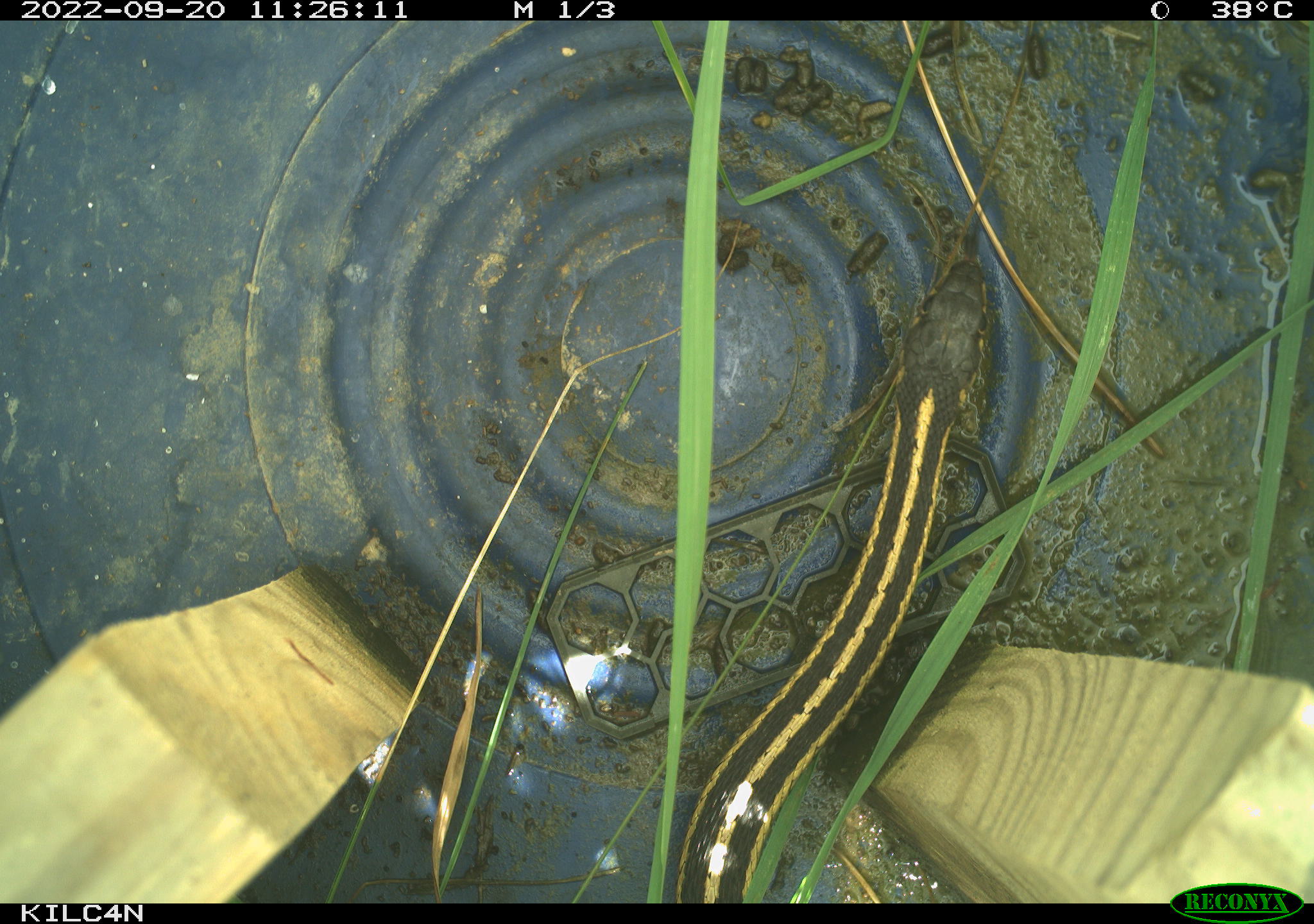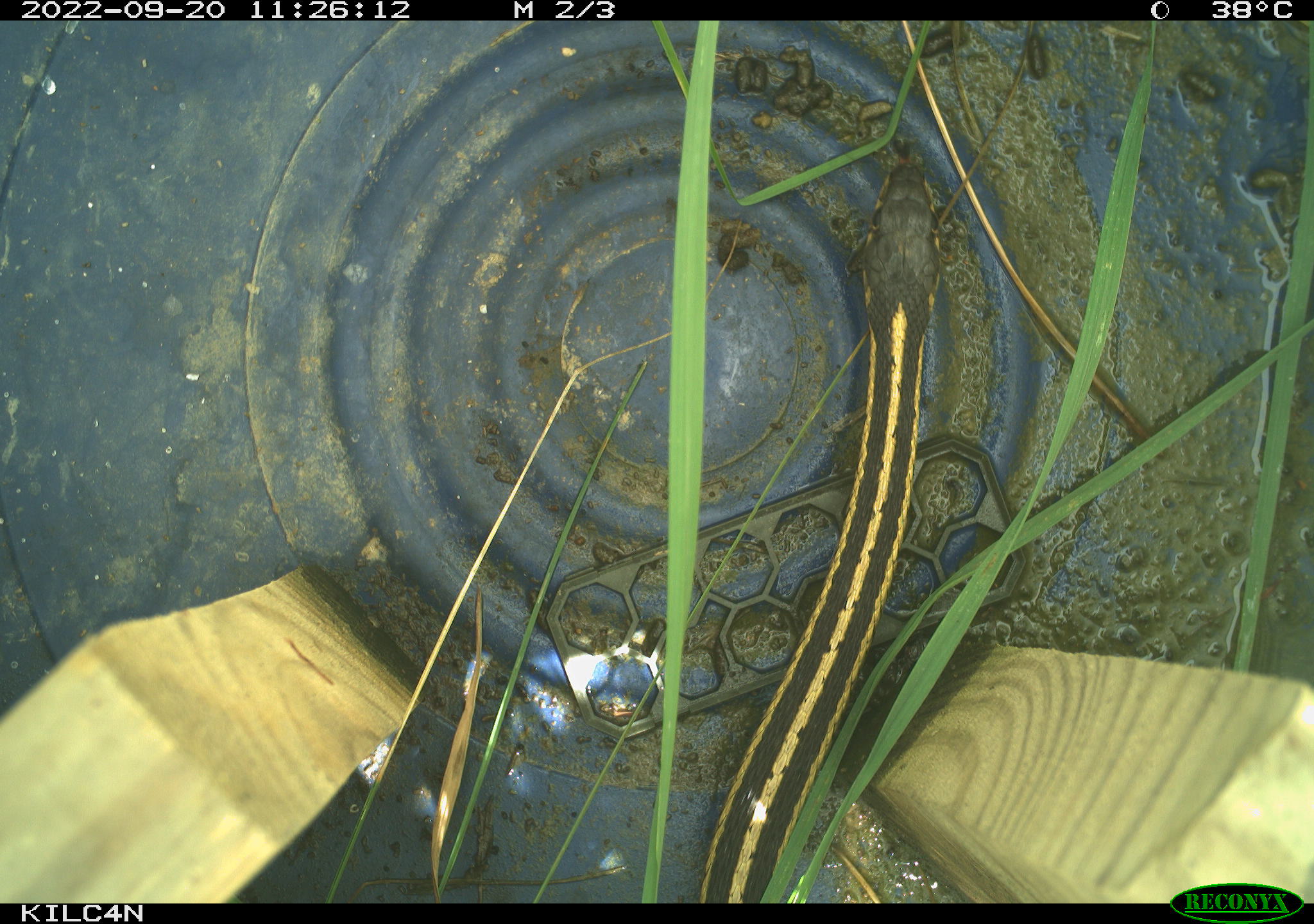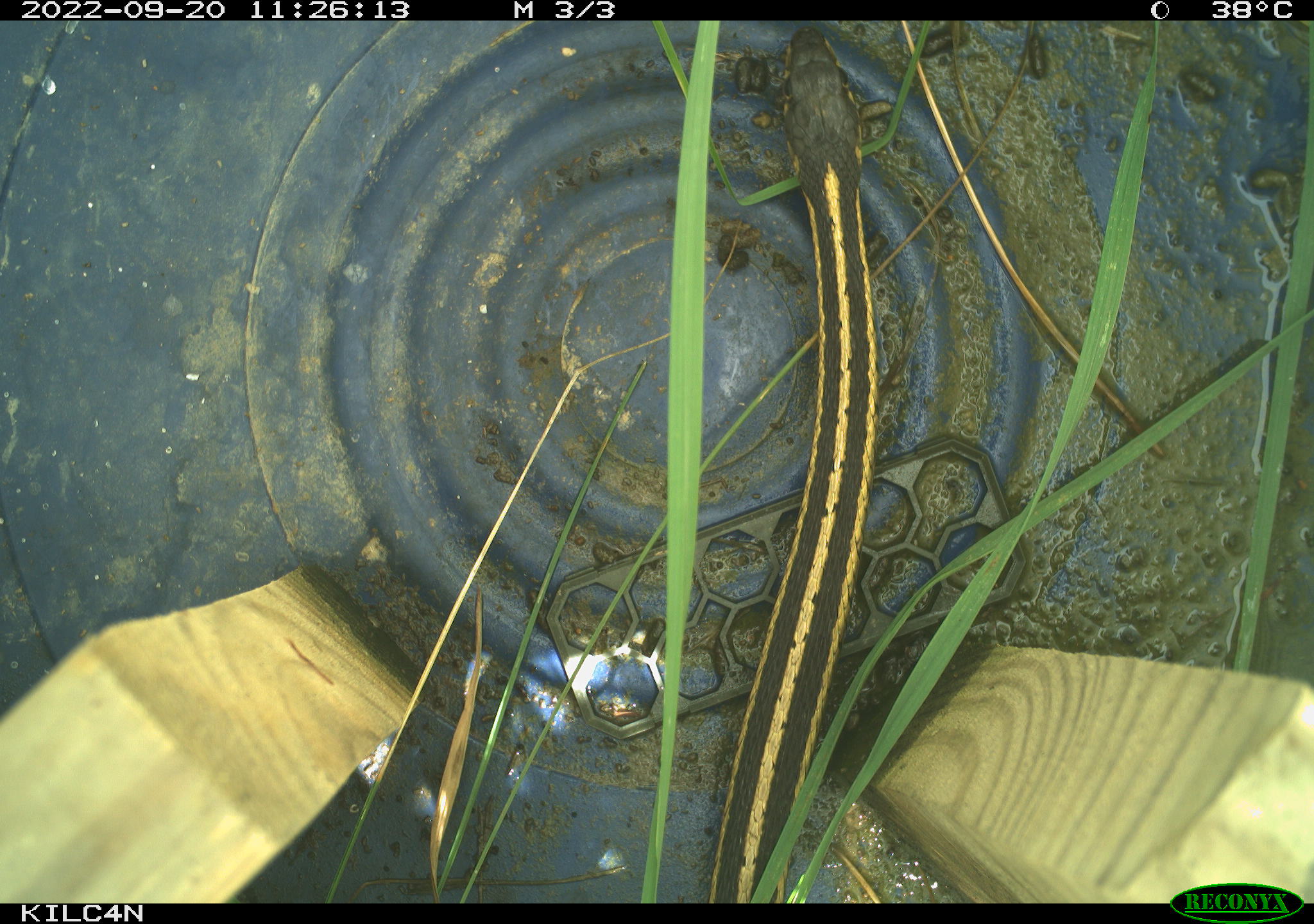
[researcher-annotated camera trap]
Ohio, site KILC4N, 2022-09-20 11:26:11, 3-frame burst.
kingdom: Animalia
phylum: Chordata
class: Reptilia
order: Squamata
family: Colubridae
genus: Thamnophis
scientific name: Thamnophis sirtalis sirtalis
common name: eastern gartersnake